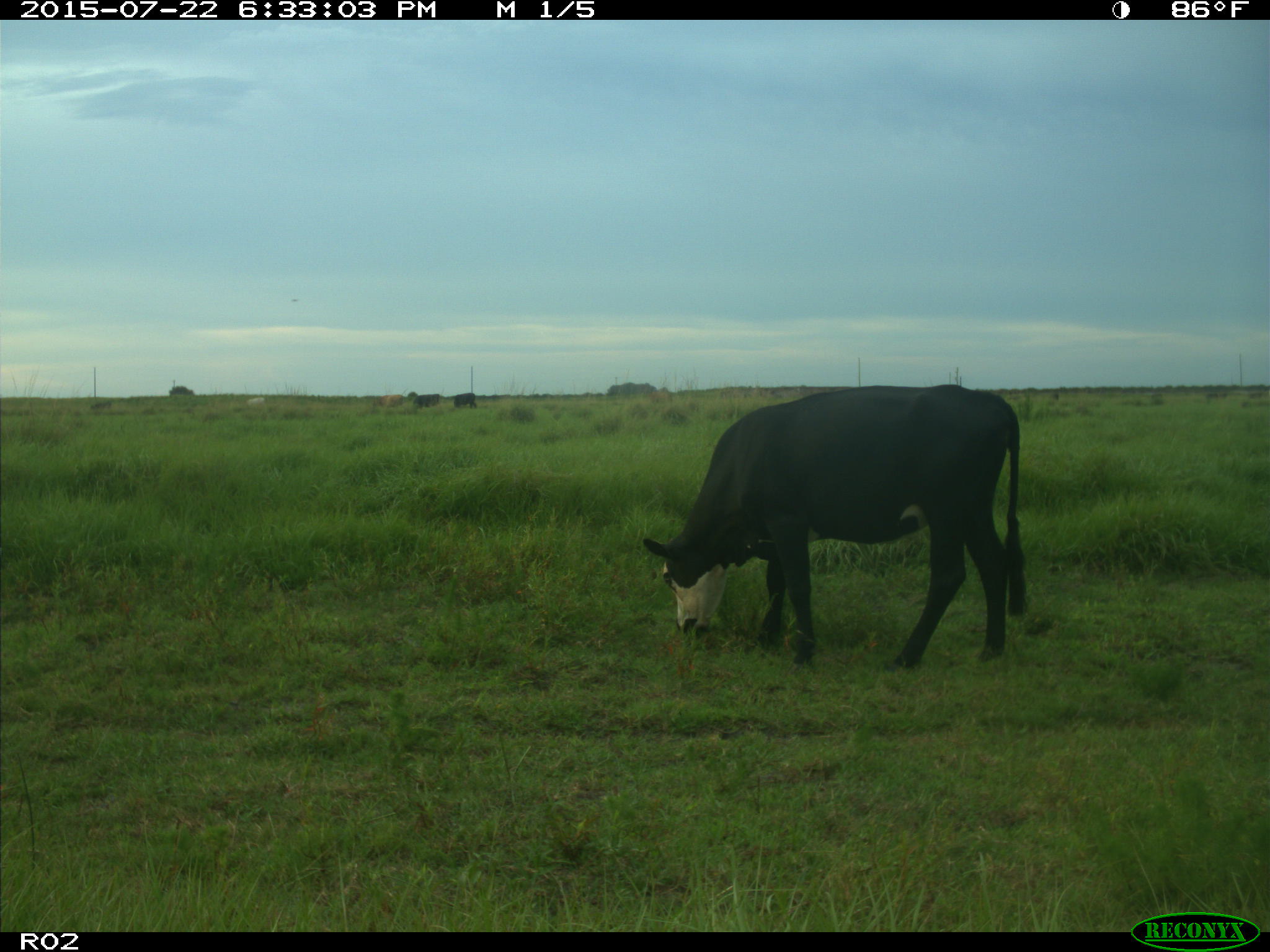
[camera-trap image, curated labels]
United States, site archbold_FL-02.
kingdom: Animalia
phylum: Chordata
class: Mammalia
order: Artiodactyla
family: Bovidae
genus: Bos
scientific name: Bos taurus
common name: domestic cow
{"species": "Bos taurus (domestic cow)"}